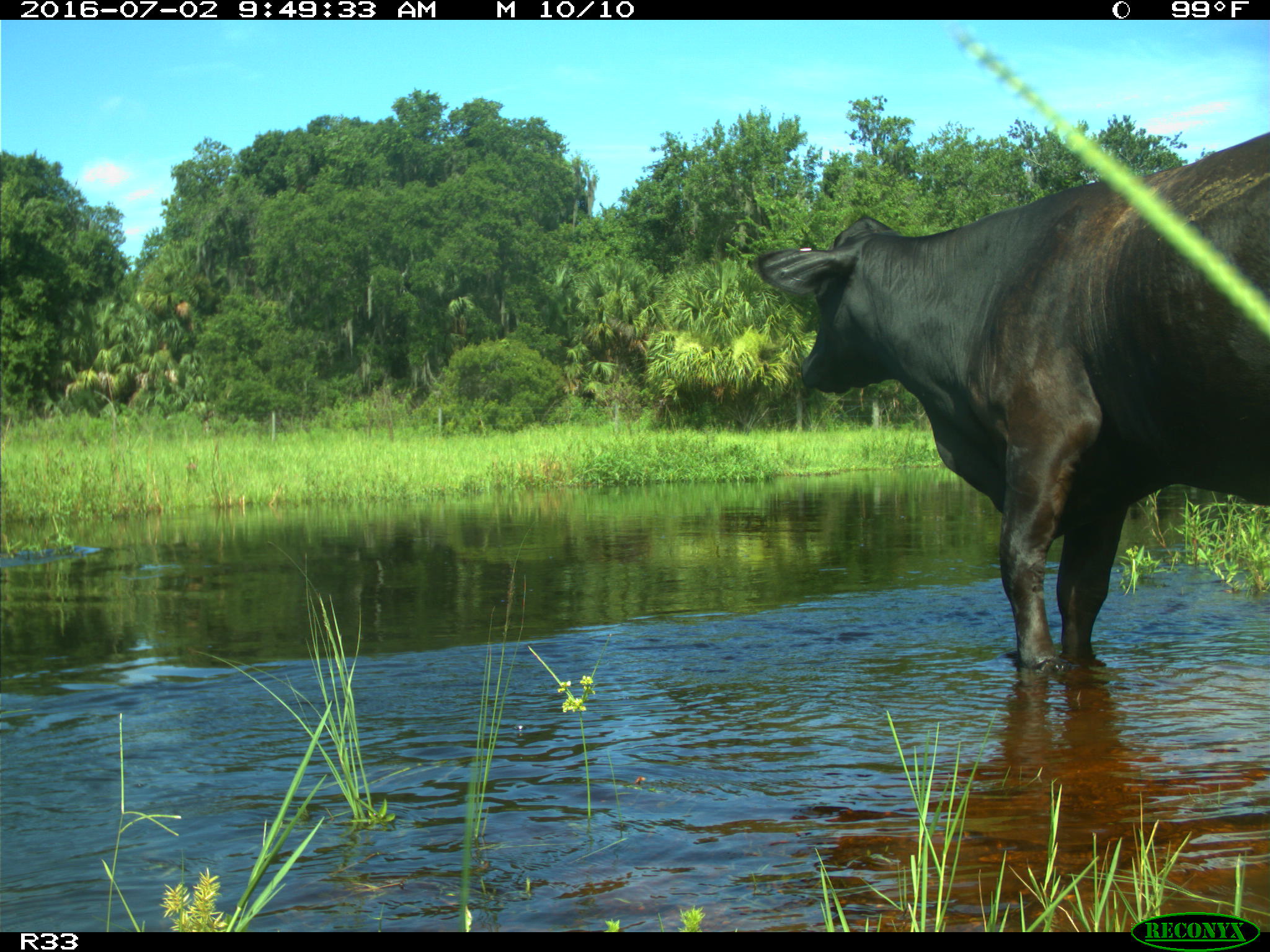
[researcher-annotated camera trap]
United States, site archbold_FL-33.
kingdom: Animalia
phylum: Chordata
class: Mammalia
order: Artiodactyla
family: Bovidae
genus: Bos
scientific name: Bos taurus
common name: domestic cow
Bos taurus (domestic cow).